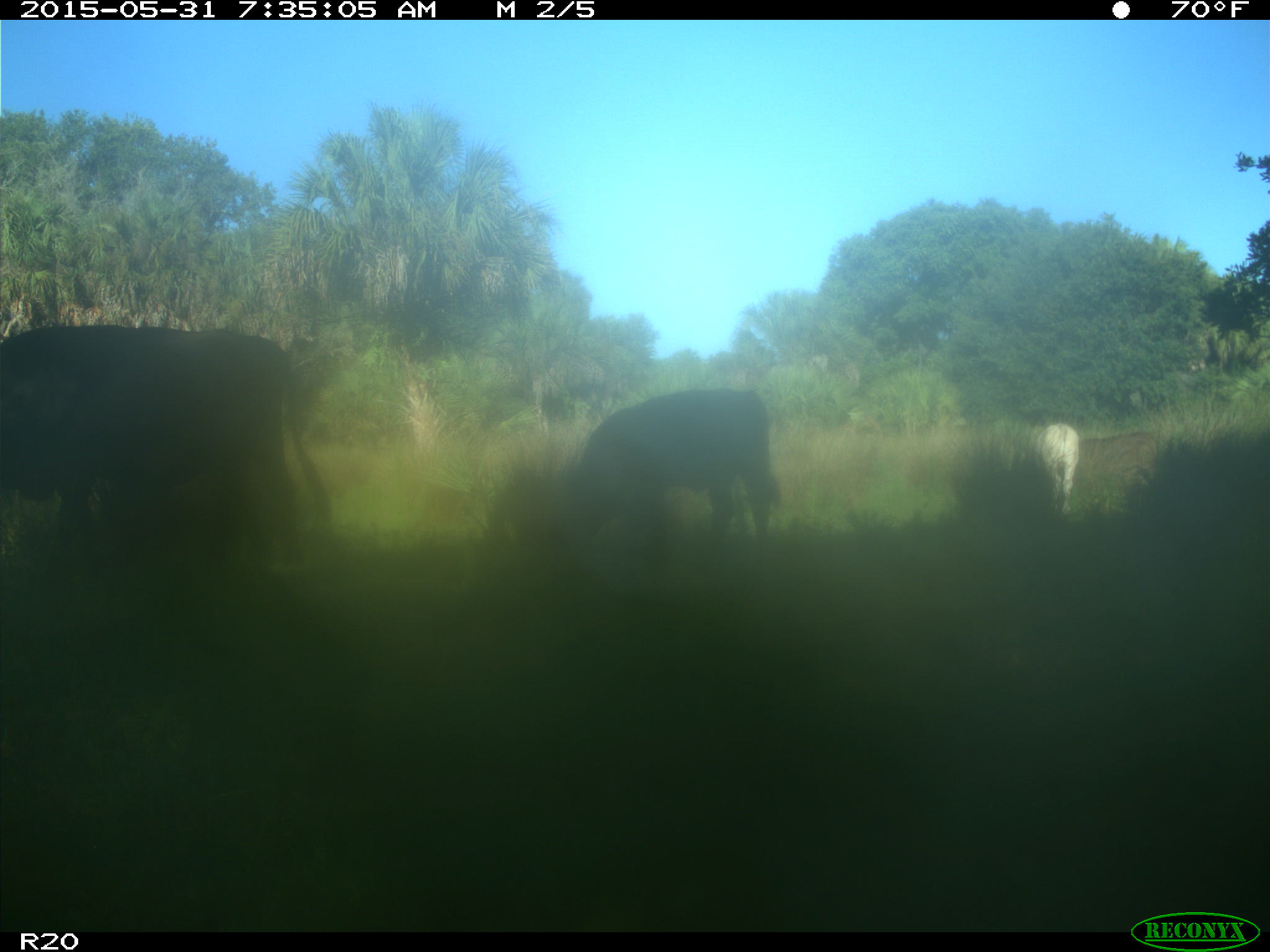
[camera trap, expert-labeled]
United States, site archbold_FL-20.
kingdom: Animalia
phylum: Chordata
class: Mammalia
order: Artiodactyla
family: Bovidae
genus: Bos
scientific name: Bos taurus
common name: domestic cow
Bos taurus (domestic cow).